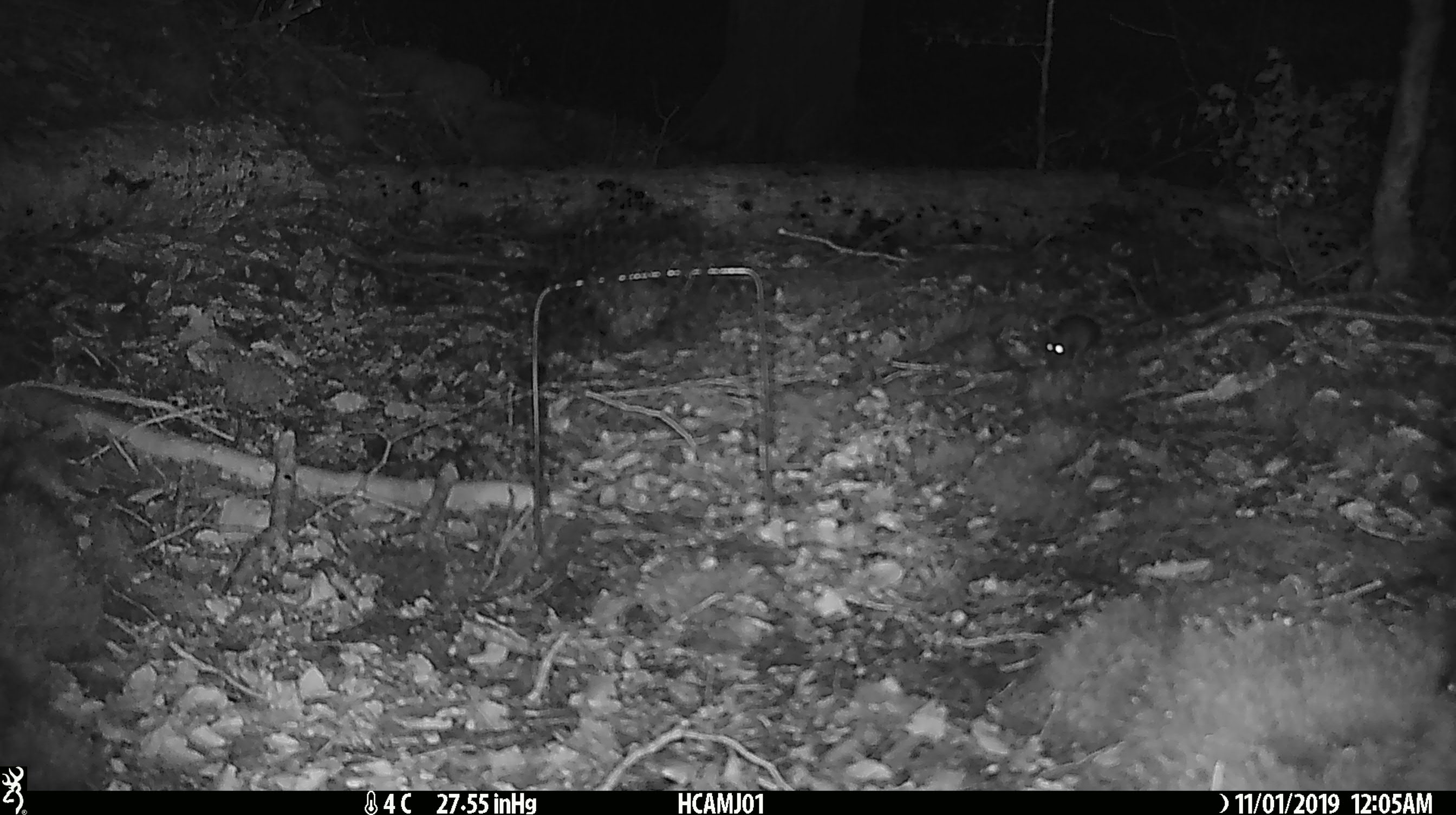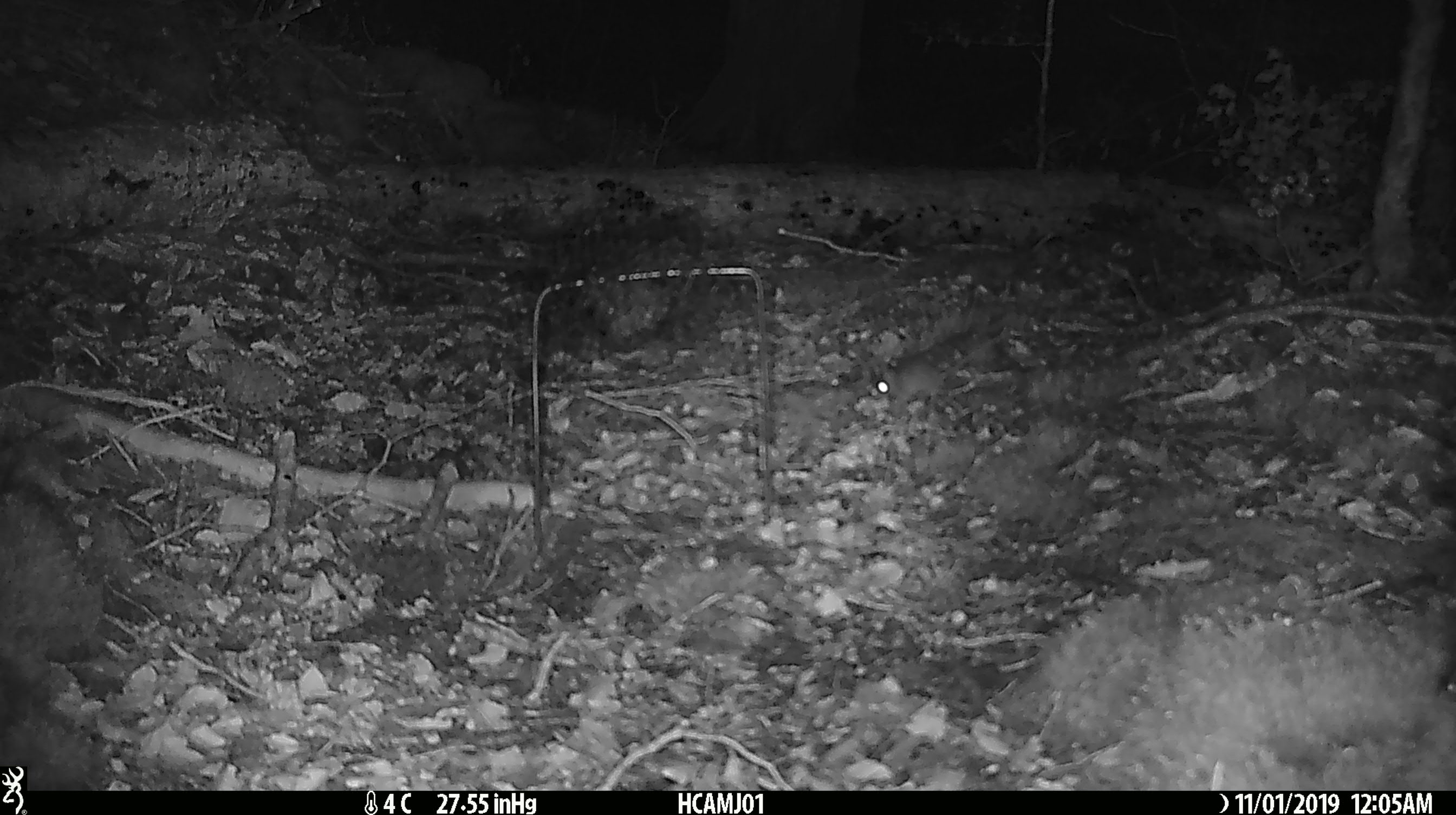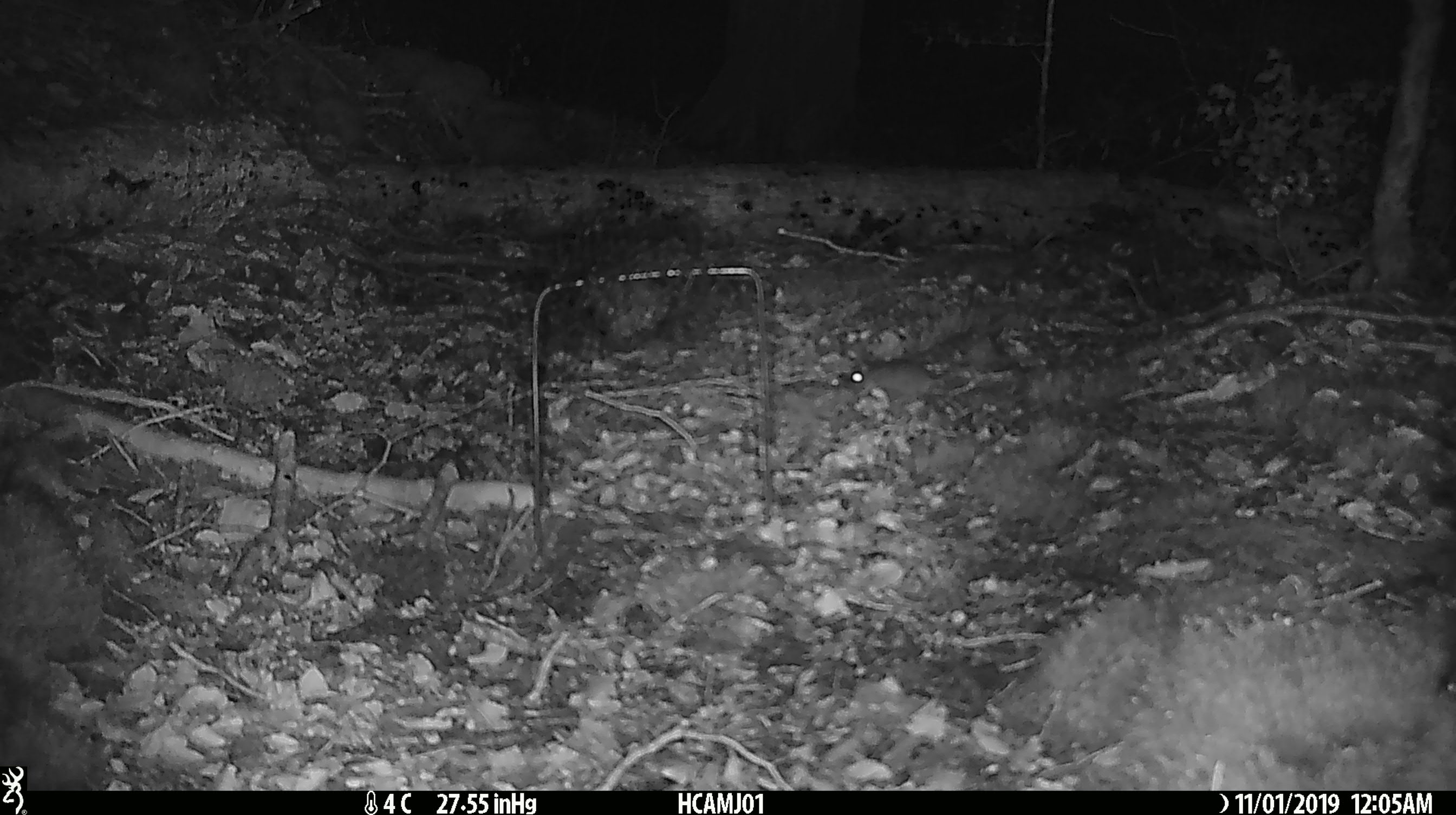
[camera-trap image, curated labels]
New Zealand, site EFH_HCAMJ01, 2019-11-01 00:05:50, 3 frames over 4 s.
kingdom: Animalia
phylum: Chordata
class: Mammalia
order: Rodentia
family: Muridae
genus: Mus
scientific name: Mus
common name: mouse